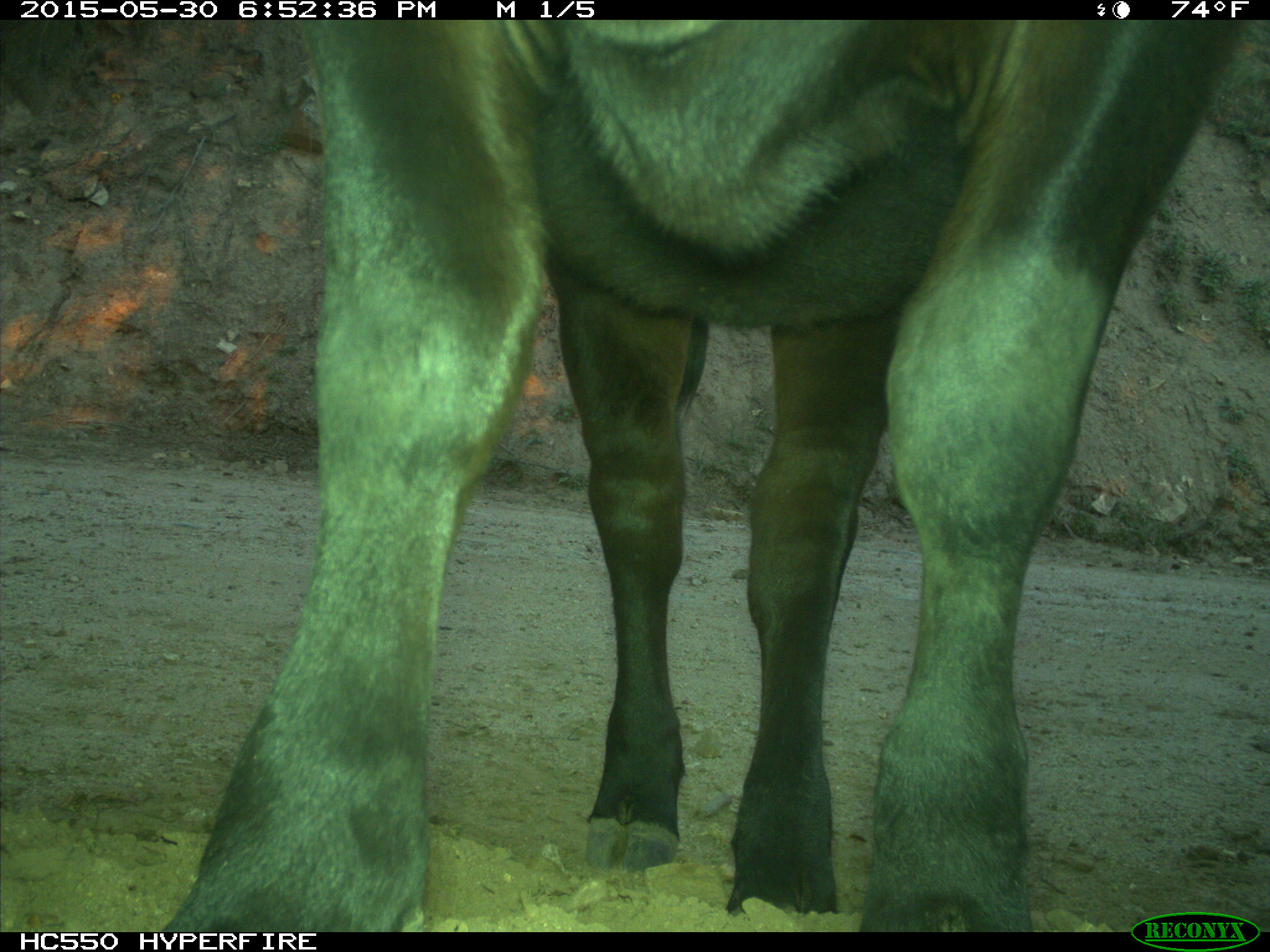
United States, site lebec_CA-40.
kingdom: Animalia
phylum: Chordata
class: Mammalia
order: Artiodactyla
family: Bovidae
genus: Bos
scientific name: Bos taurus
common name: domestic cow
Bos taurus (domestic cow).